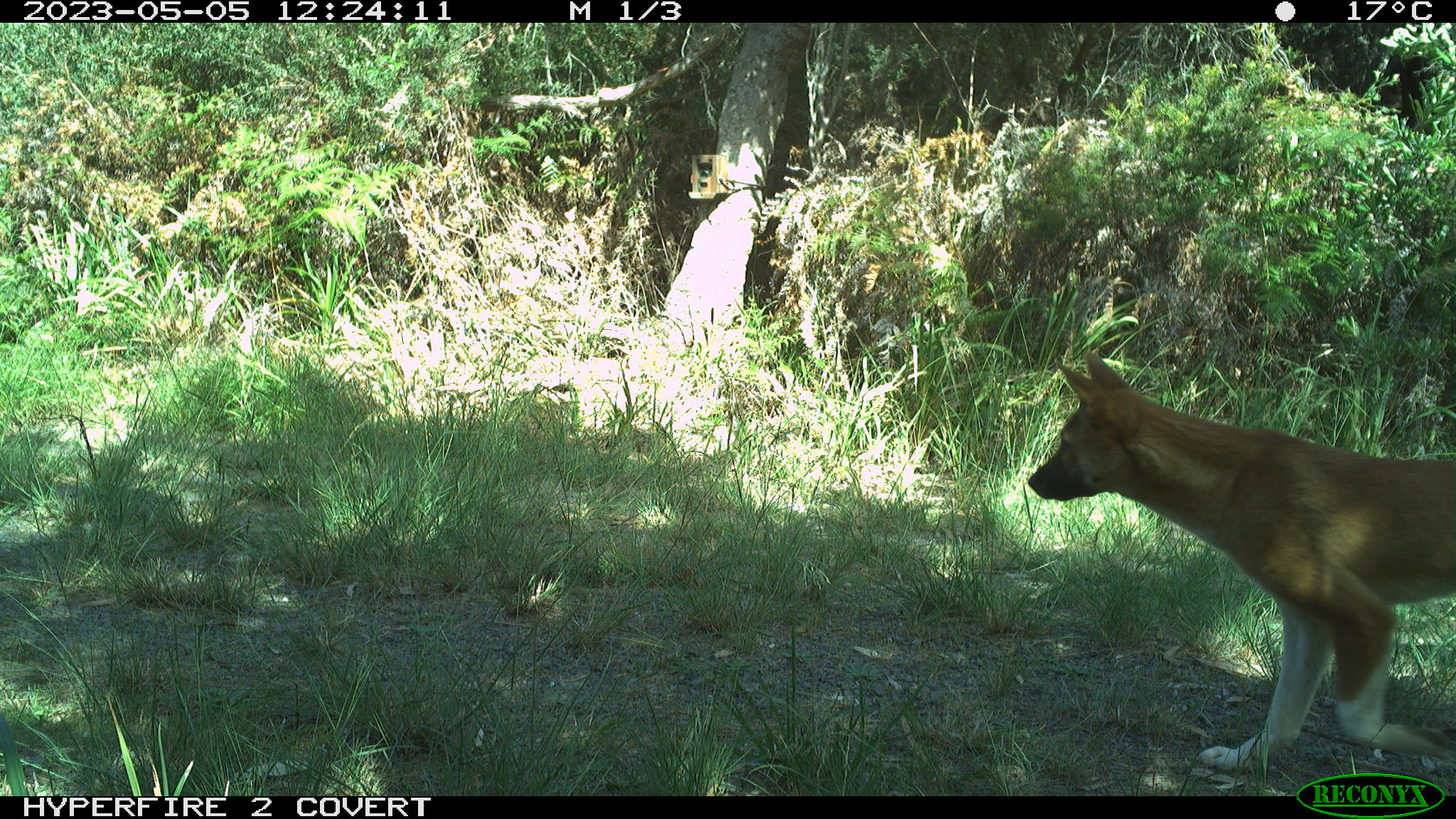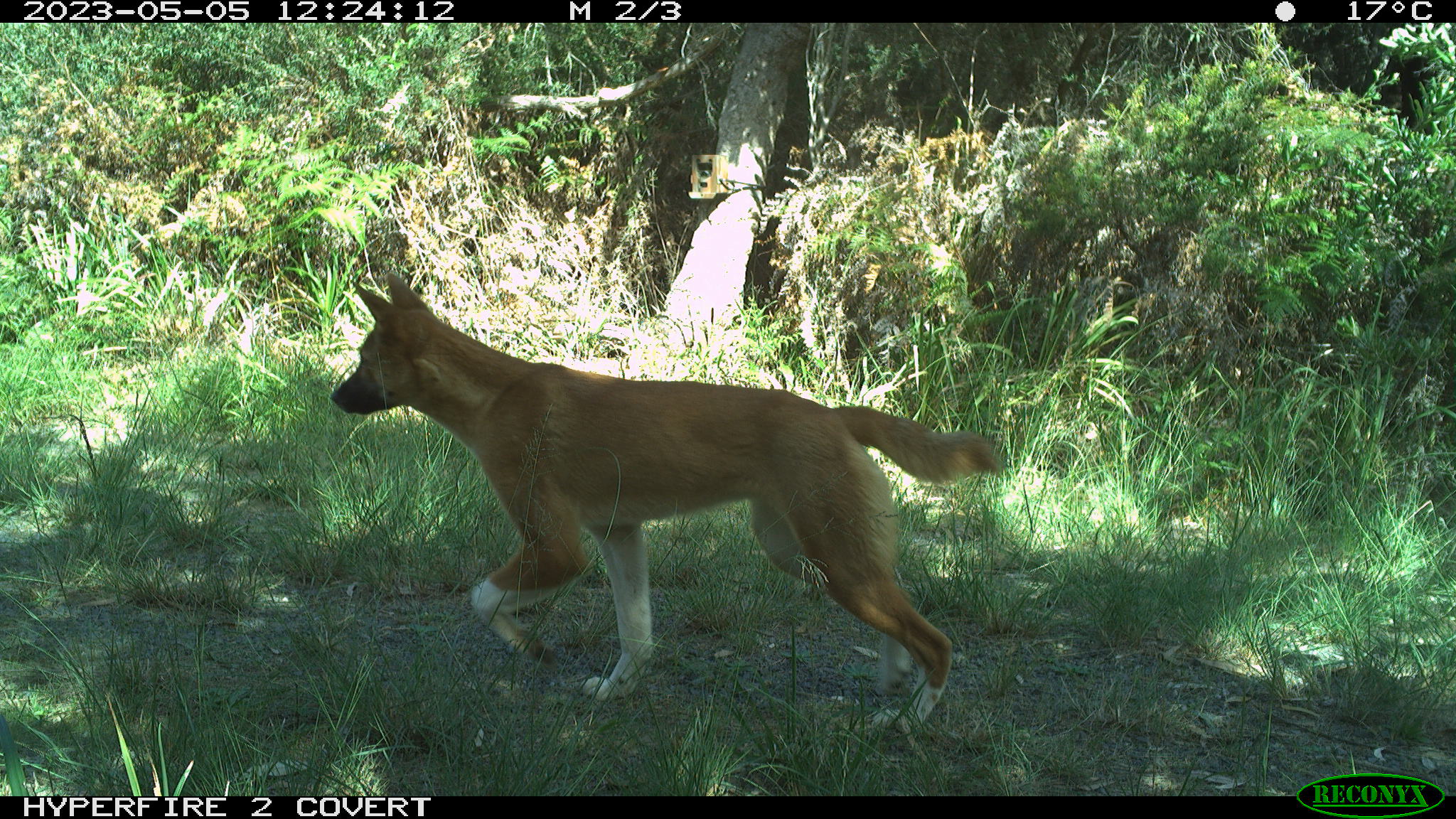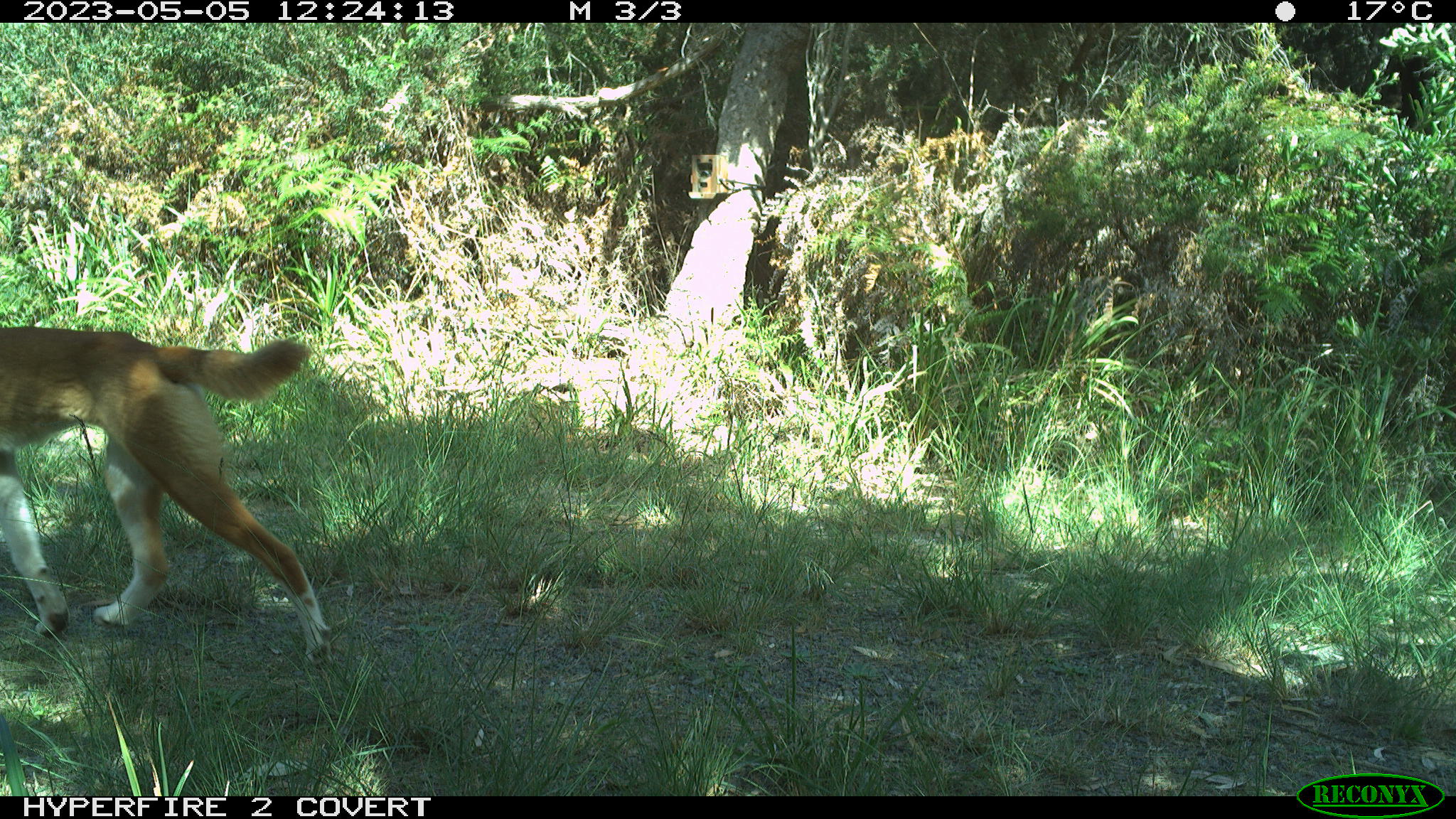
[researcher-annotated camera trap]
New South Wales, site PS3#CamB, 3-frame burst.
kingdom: Animalia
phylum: Chordata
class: Mammalia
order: Carnivora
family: Canidae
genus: Canis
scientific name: Canis familiaris dingo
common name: dingo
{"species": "dingo (Canis familiaris dingo)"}